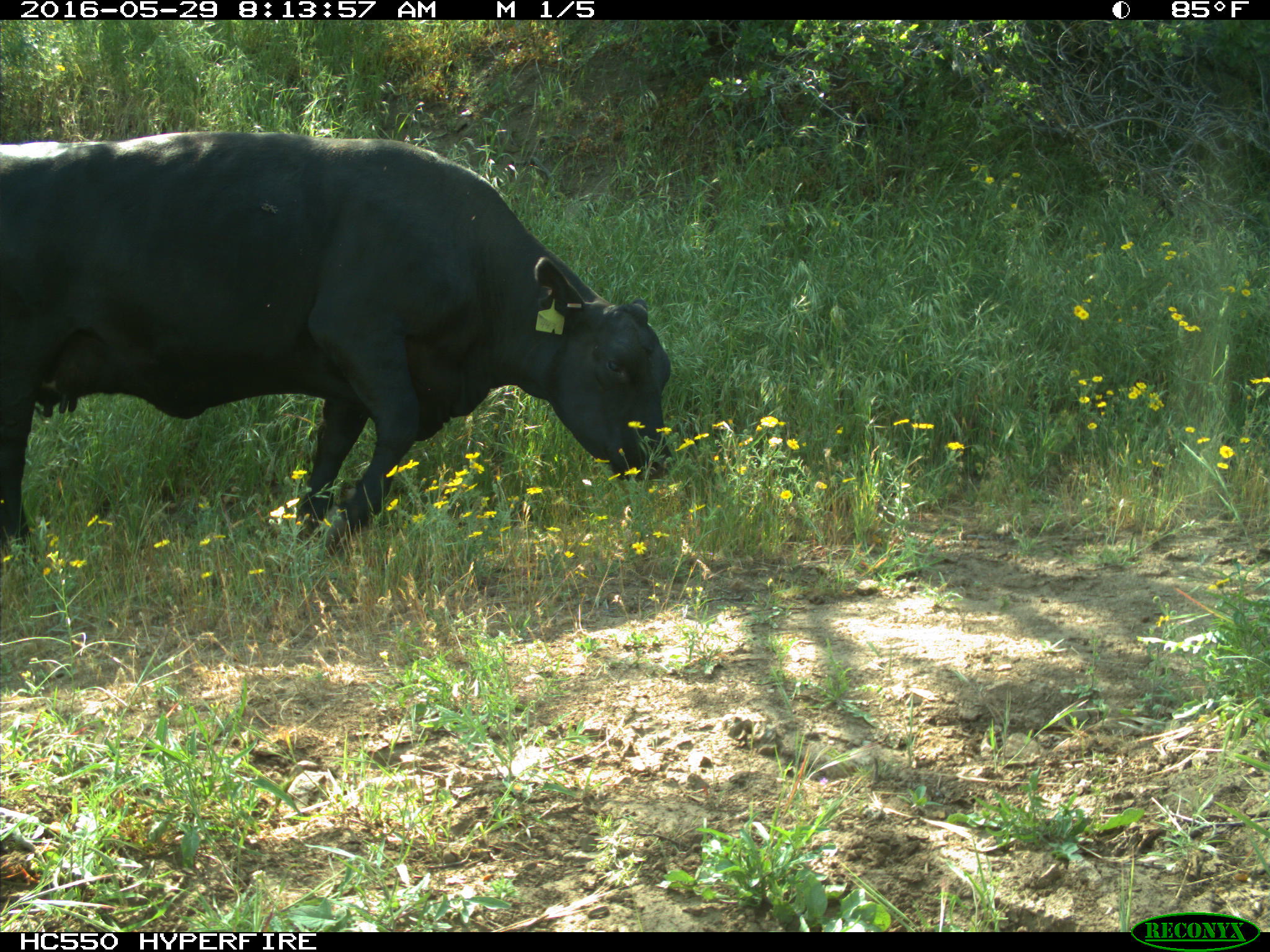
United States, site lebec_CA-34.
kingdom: Animalia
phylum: Chordata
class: Mammalia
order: Artiodactyla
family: Bovidae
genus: Bos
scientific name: Bos taurus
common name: domestic cow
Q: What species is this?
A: Bos taurus (domestic cow).